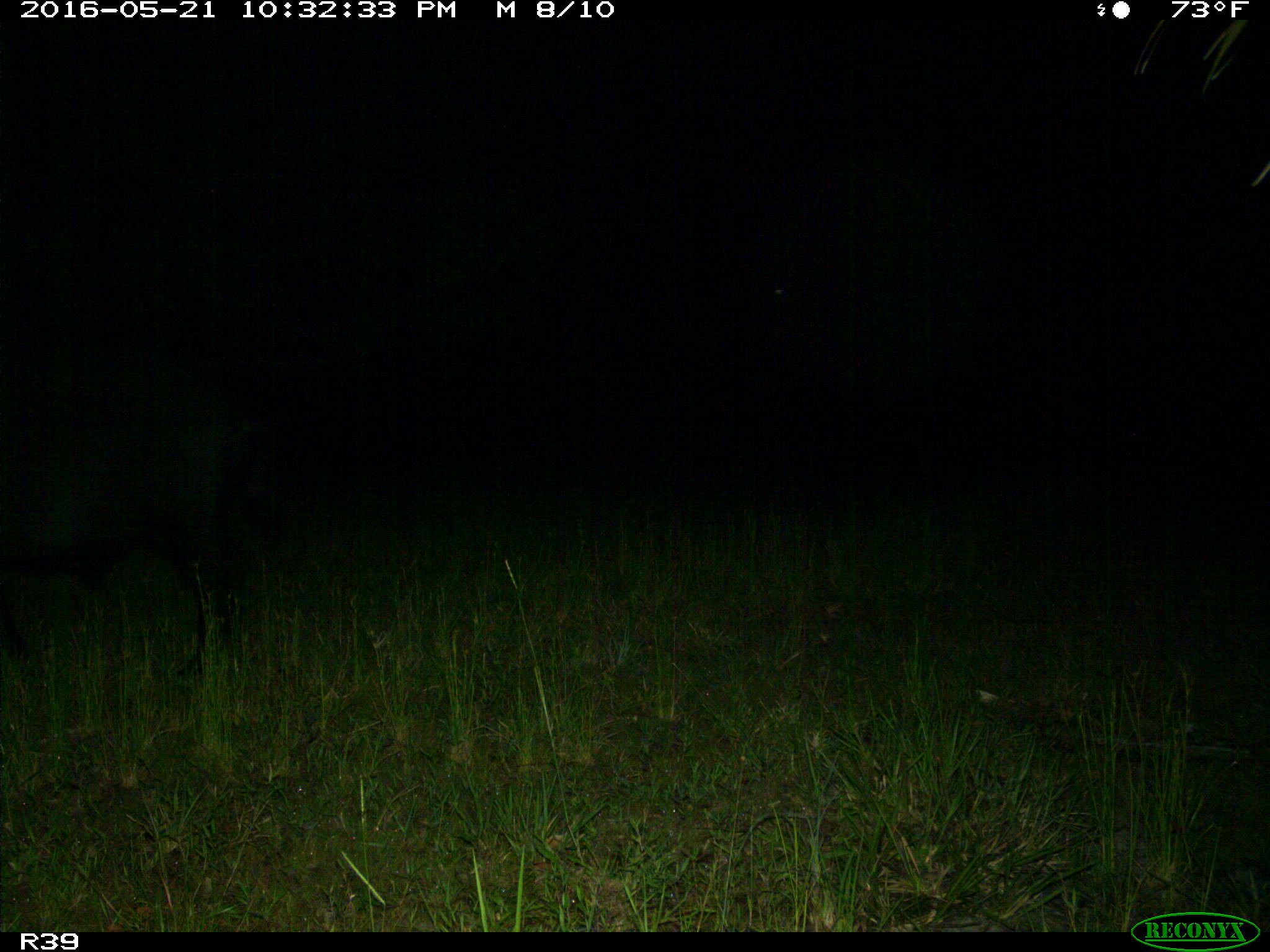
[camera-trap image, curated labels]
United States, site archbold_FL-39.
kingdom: Animalia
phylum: Chordata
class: Mammalia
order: Artiodactyla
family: Suidae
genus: Sus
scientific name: Sus scrofa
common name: wild boar